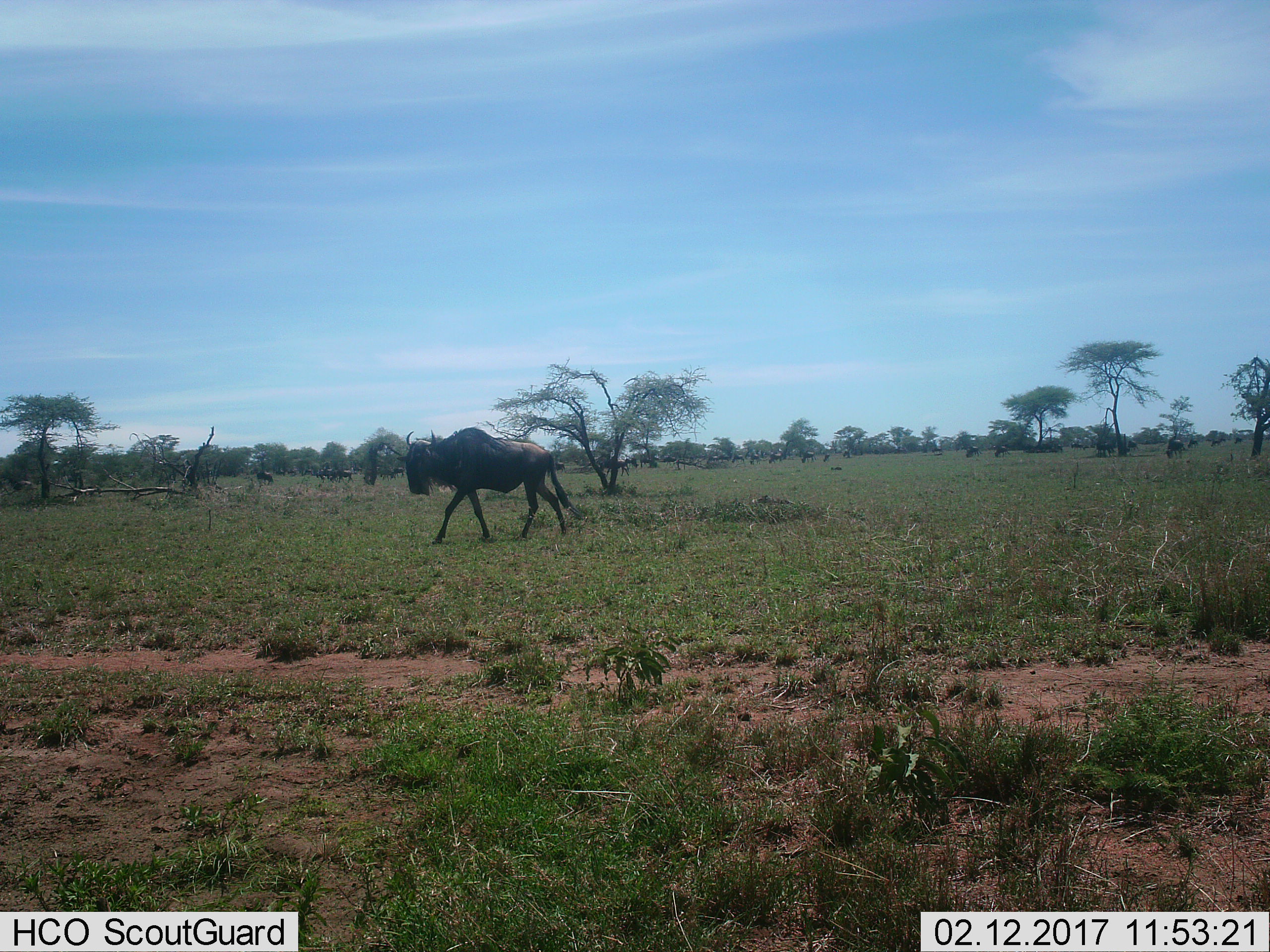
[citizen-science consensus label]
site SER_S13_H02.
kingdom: Animalia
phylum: Chordata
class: Mammalia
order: Artiodactyla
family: Bovidae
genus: Connochaetes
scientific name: Connochaetes taurinus taurinus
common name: blue wildebeest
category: wildebeestblue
Wildebeestblue (blue wildebeest) (Connochaetes taurinus taurinus), count 1. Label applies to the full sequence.